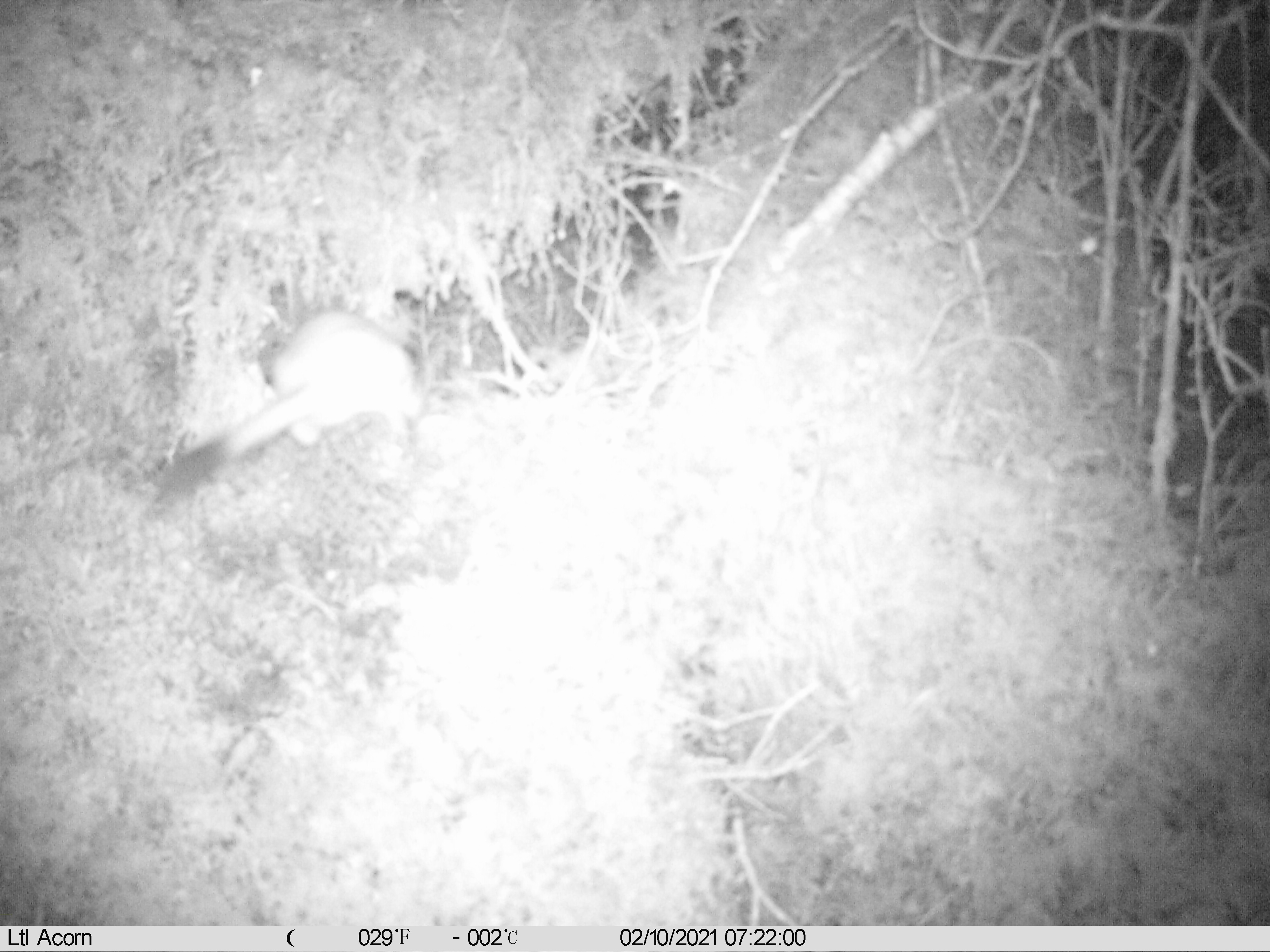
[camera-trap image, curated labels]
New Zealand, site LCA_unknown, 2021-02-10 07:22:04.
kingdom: Animalia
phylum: Chordata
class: Mammalia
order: Carnivora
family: Mustelidae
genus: Mustela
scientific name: Mustela erminea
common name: stoat